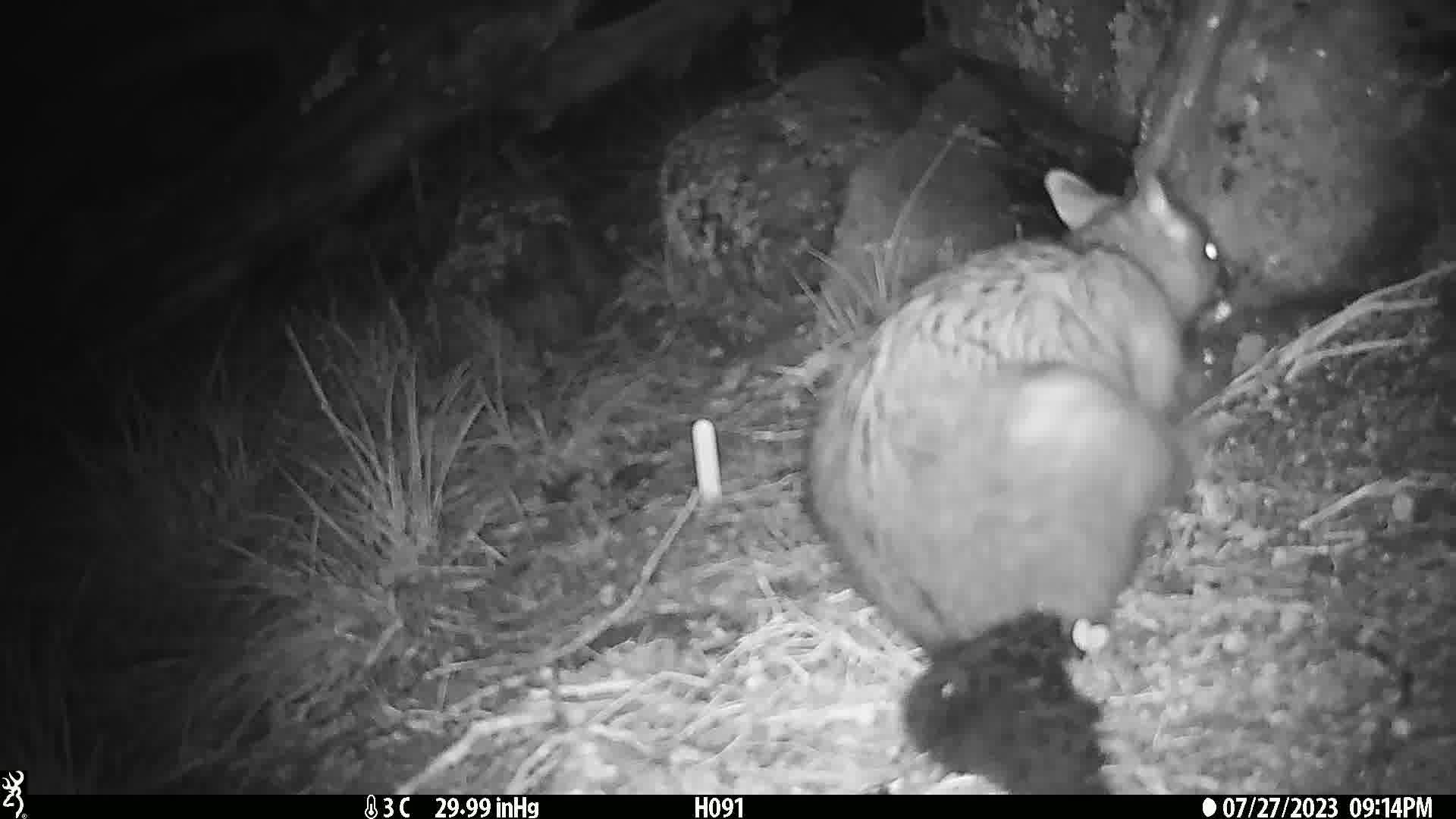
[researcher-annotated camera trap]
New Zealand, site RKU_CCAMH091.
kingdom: Animalia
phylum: Chordata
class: Mammalia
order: Diprotodontia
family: Phalangeridae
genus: Trichosurus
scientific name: Trichosurus vulpecula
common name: common brushtail possum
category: possum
Possum (common brushtail possum) (Trichosurus vulpecula).